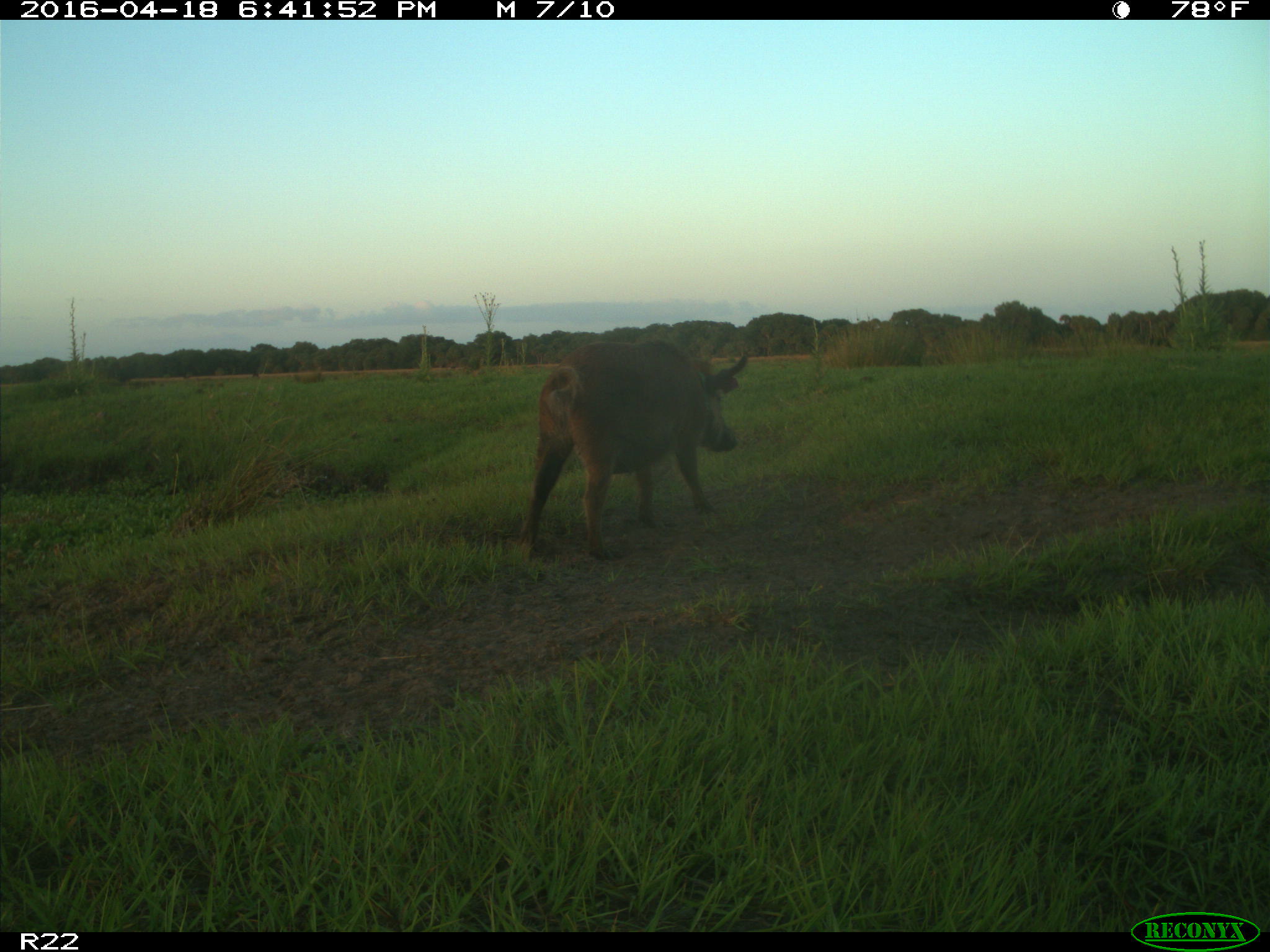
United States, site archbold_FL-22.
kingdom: Animalia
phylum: Chordata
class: Mammalia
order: Artiodactyla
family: Suidae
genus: Sus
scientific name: Sus scrofa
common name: wild boar